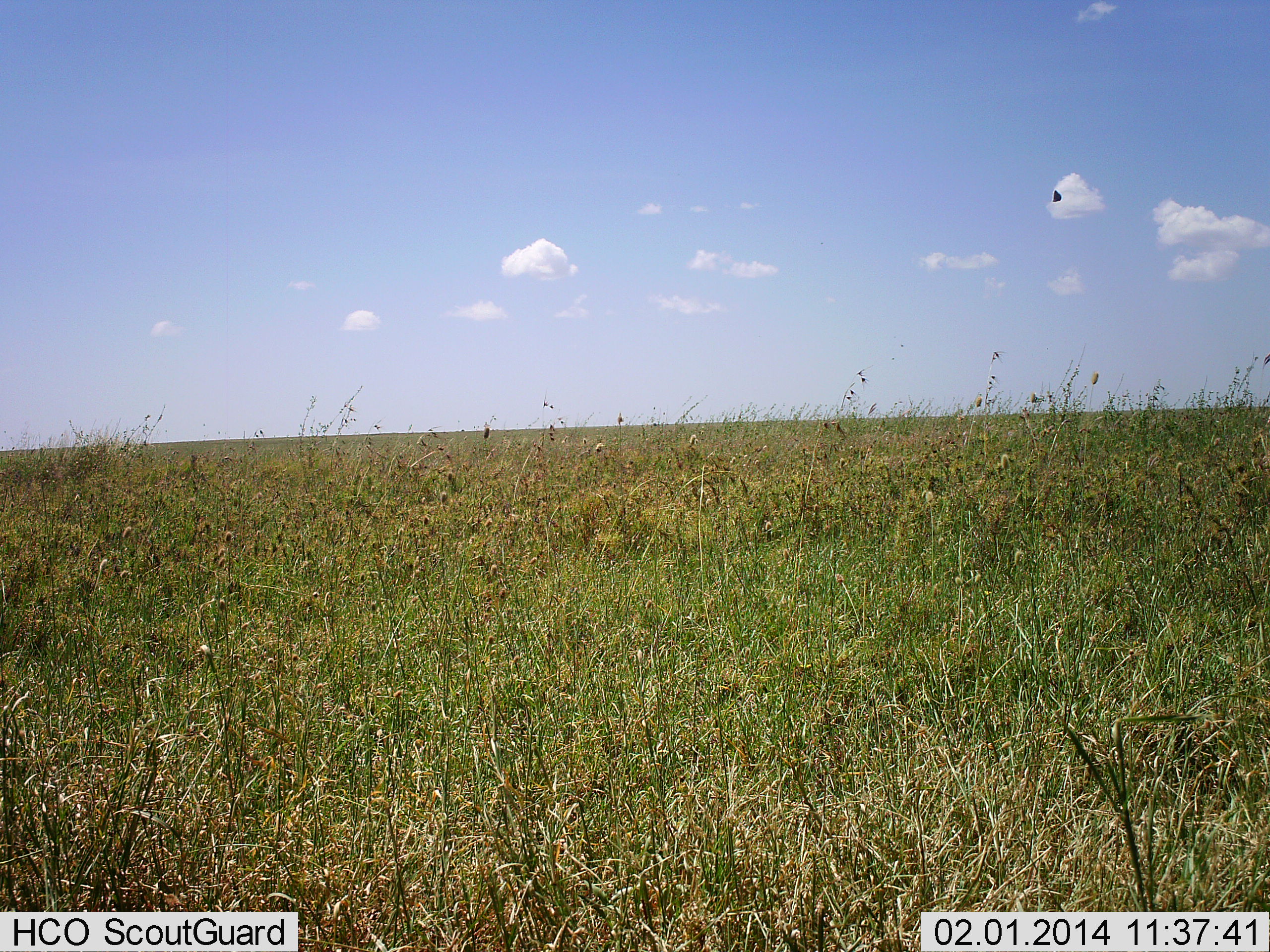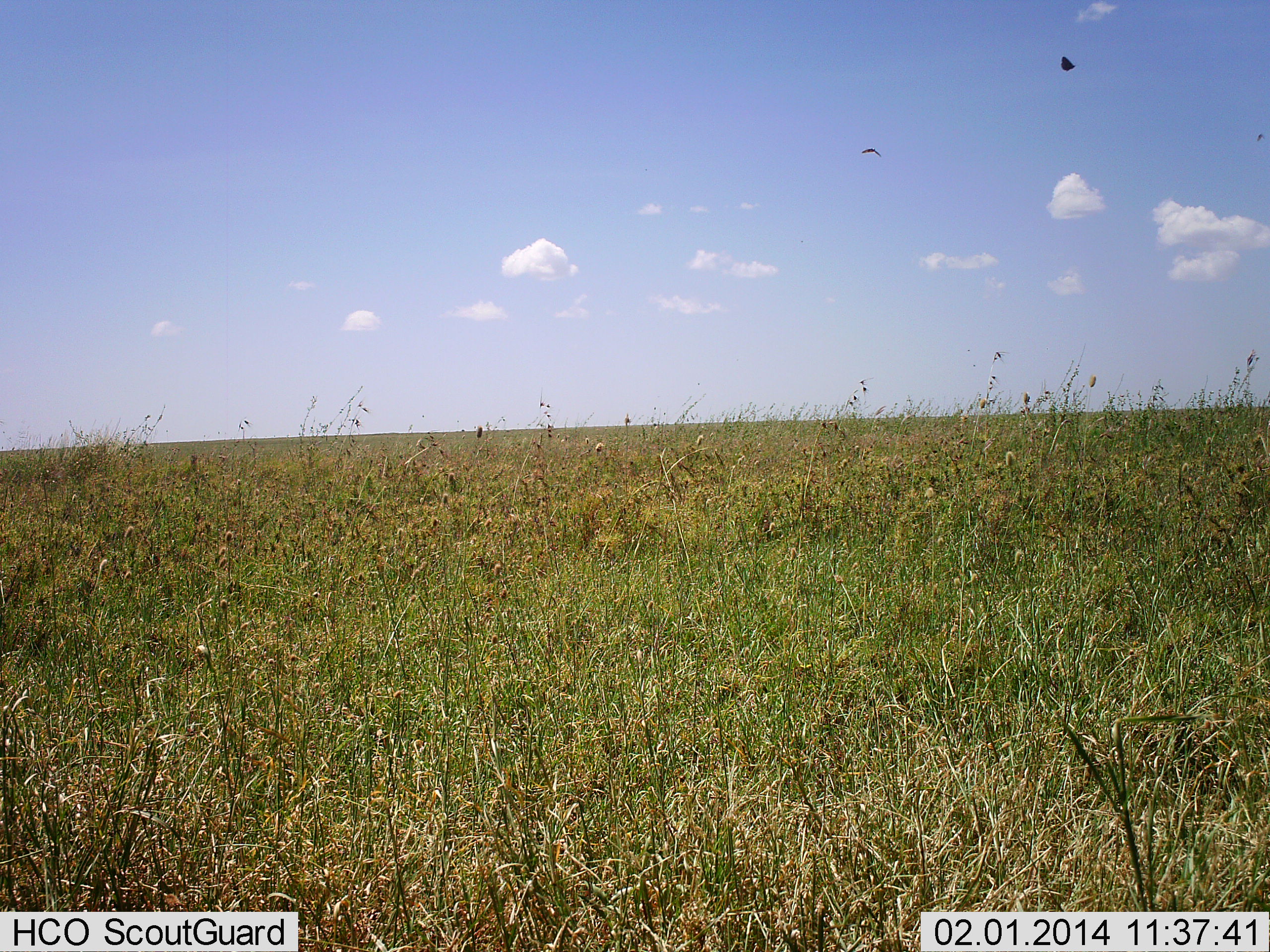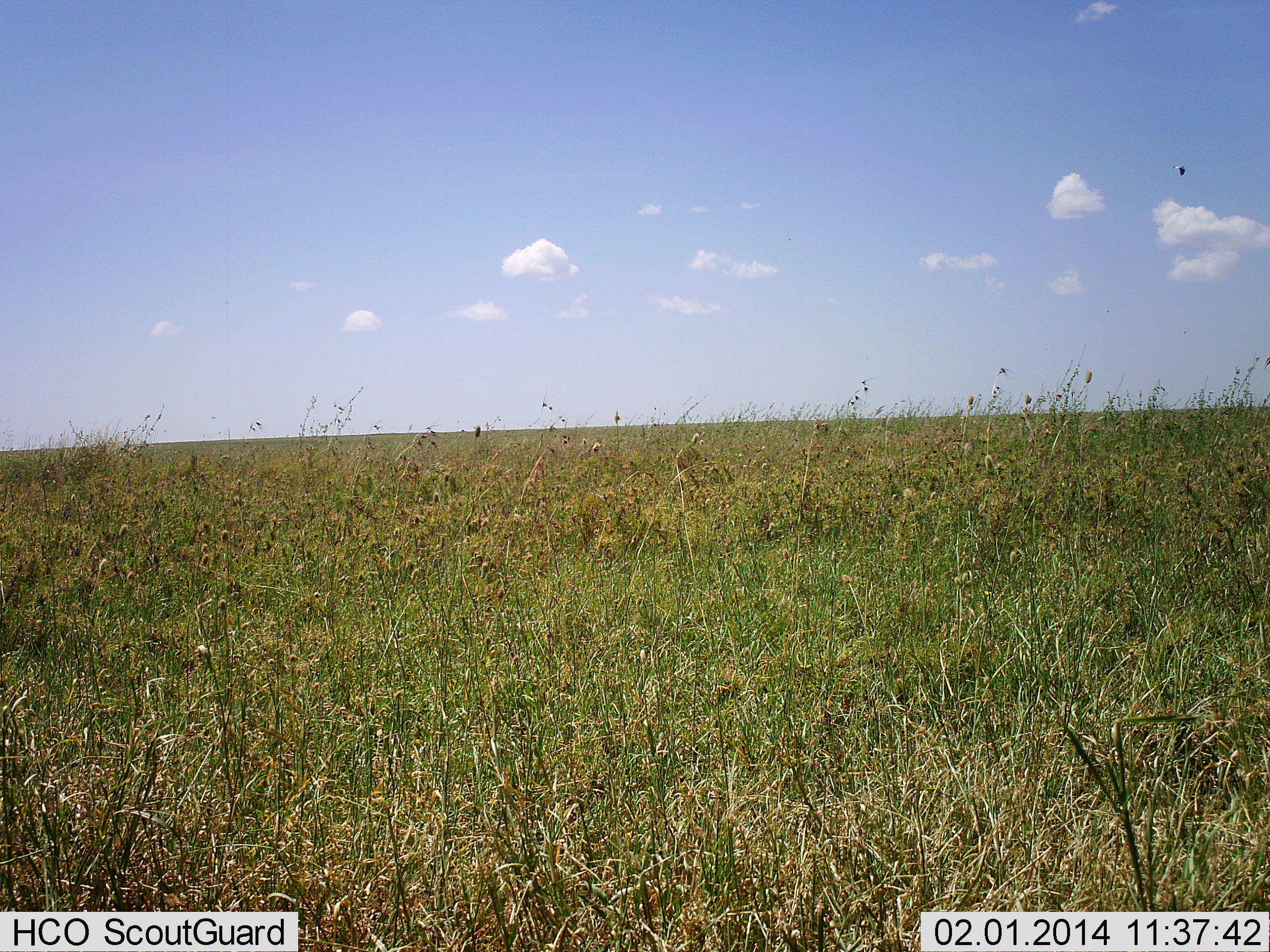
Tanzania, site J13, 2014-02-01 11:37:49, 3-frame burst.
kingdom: Animalia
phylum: Chordata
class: Aves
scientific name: Aves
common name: bird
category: otherbird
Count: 2.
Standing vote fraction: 0%.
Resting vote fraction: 0%.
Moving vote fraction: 100%.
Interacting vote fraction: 0%.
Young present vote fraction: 0%.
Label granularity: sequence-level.